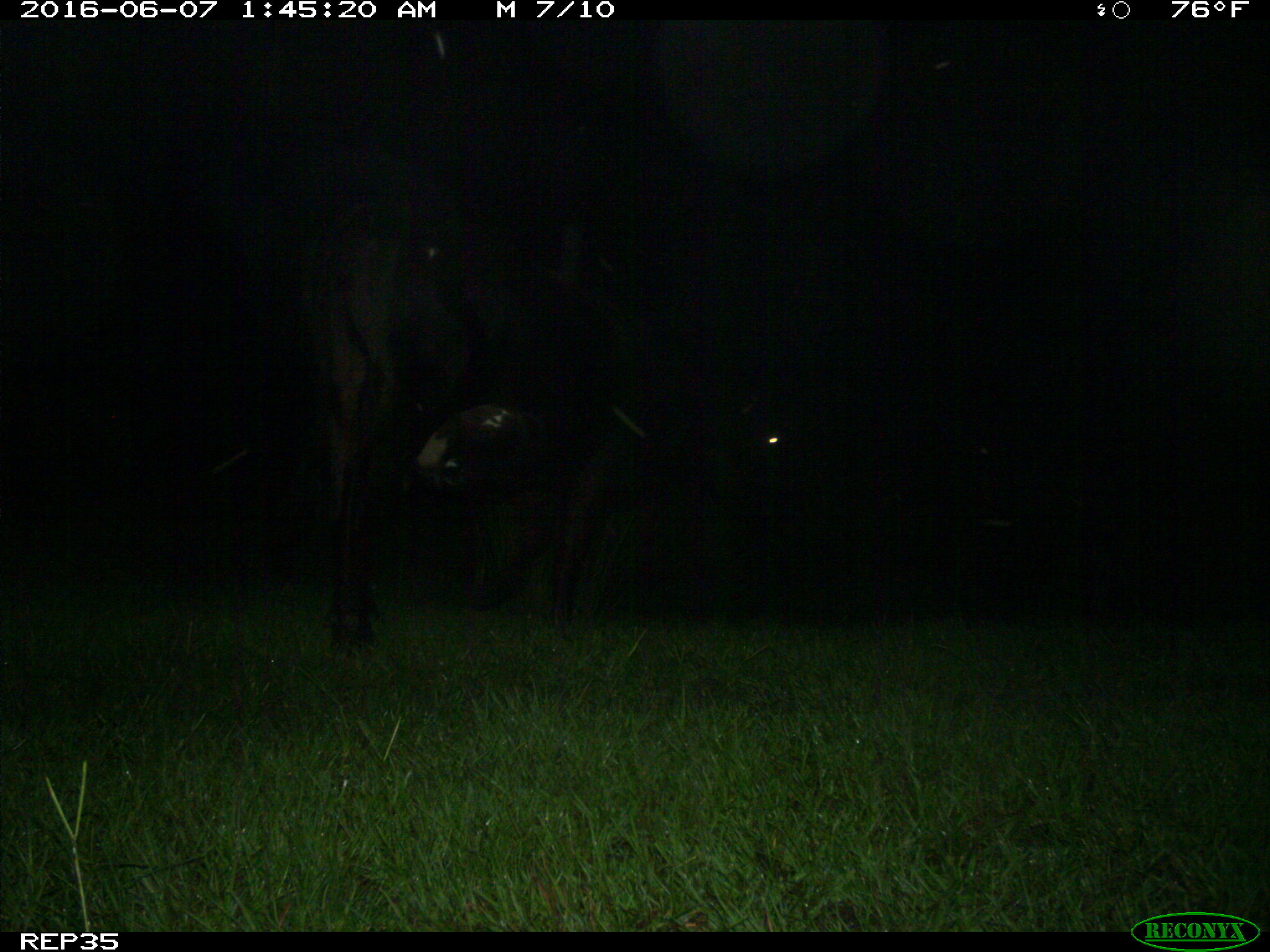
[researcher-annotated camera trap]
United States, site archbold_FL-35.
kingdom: Animalia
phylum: Chordata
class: Mammalia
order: Artiodactyla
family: Bovidae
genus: Bos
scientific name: Bos taurus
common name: domestic cow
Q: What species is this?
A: Bos taurus (domestic cow).